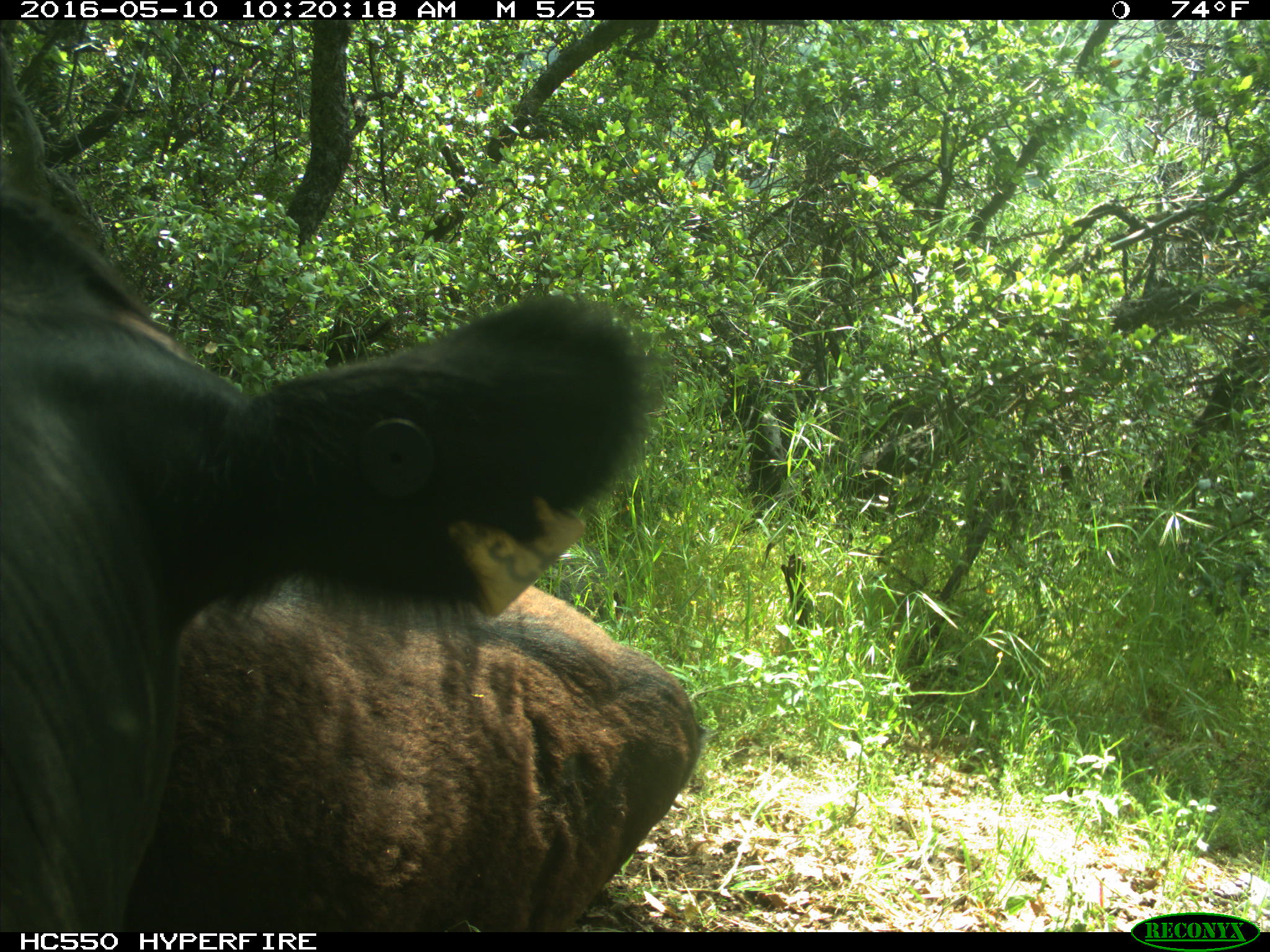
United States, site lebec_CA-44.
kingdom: Animalia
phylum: Chordata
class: Mammalia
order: Artiodactyla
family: Bovidae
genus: Bos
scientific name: Bos taurus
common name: domestic cow